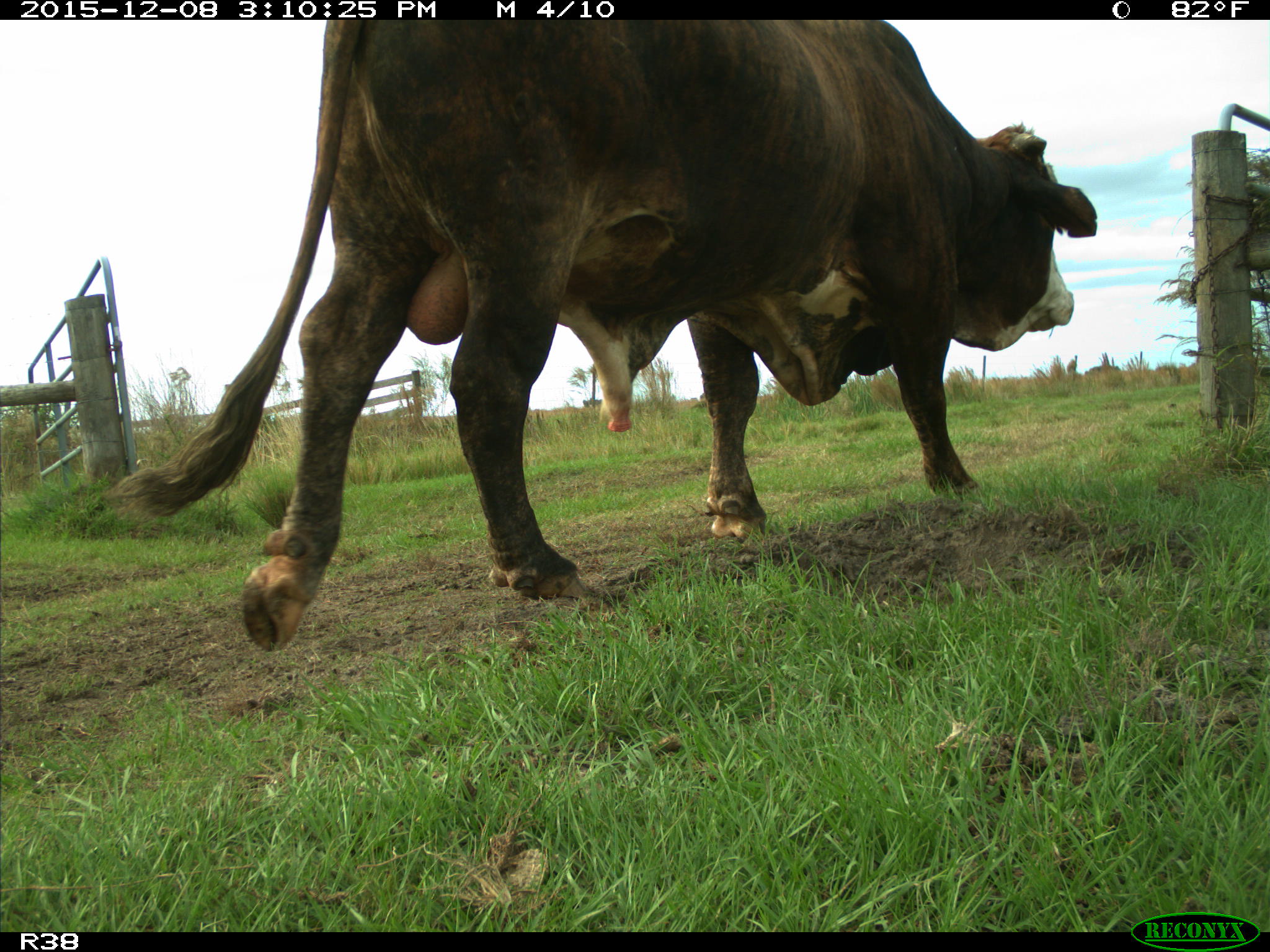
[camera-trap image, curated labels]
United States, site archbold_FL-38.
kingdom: Animalia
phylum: Chordata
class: Mammalia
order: Artiodactyla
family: Bovidae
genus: Bos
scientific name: Bos taurus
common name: domestic cow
Bos taurus (domestic cow).